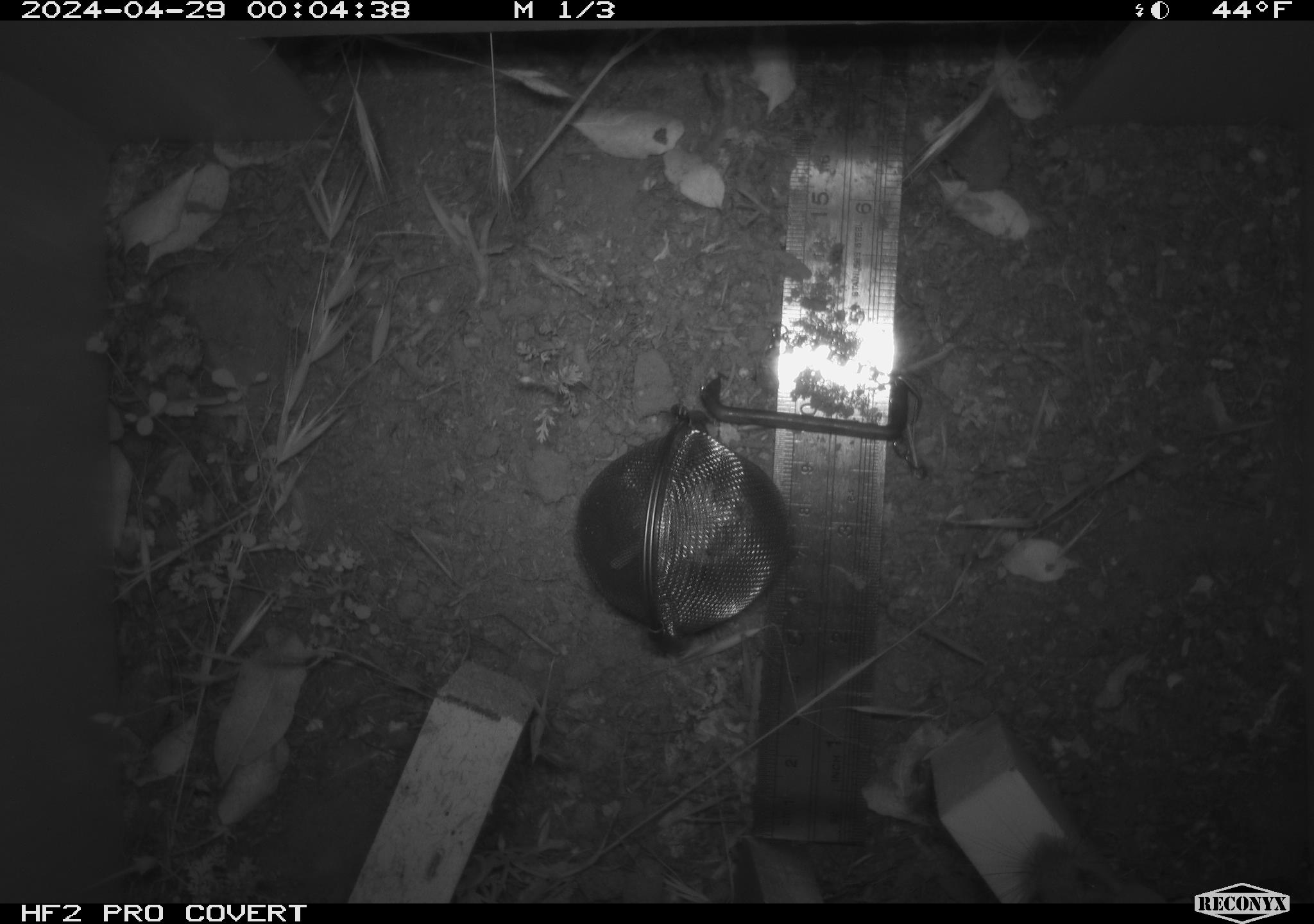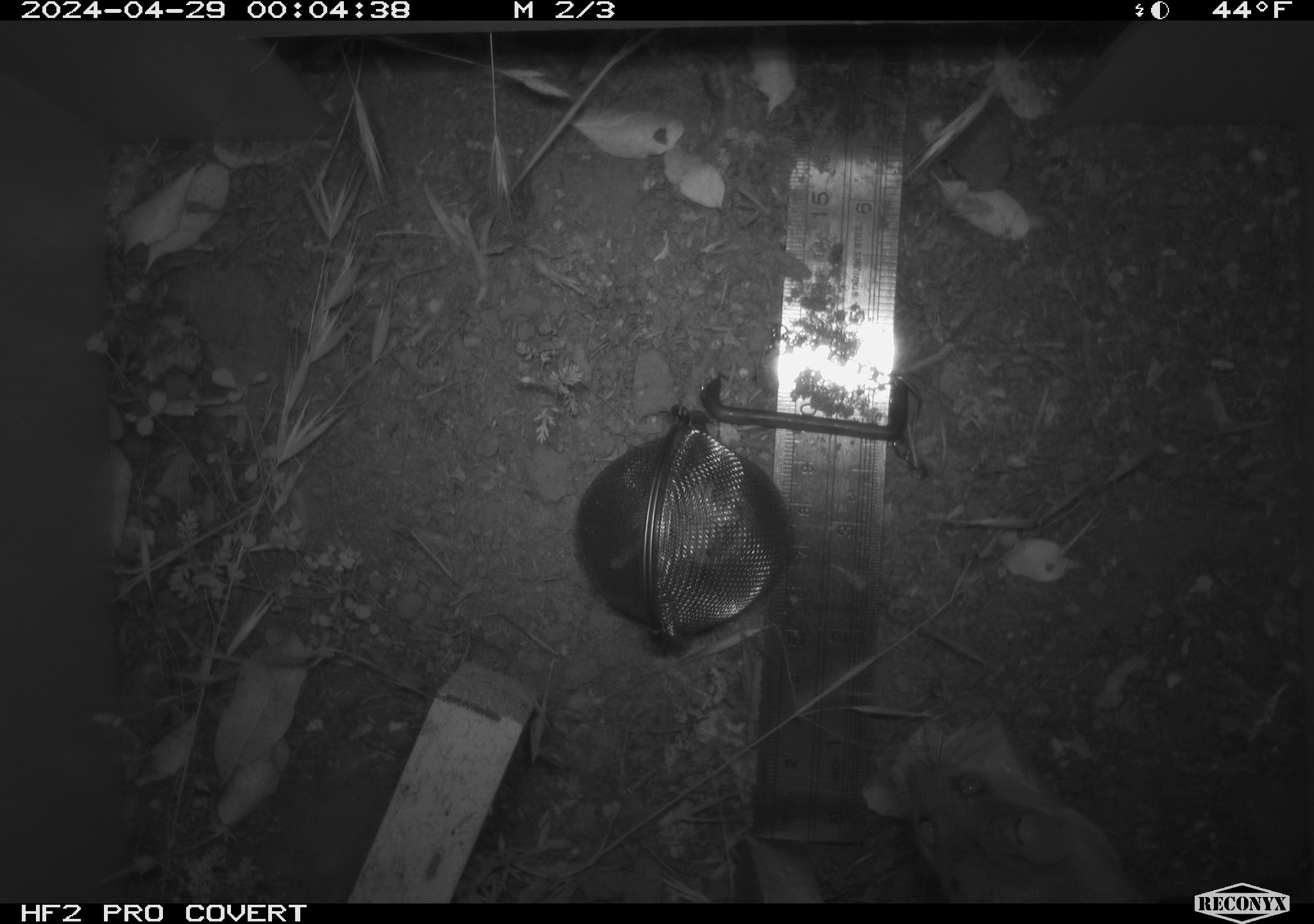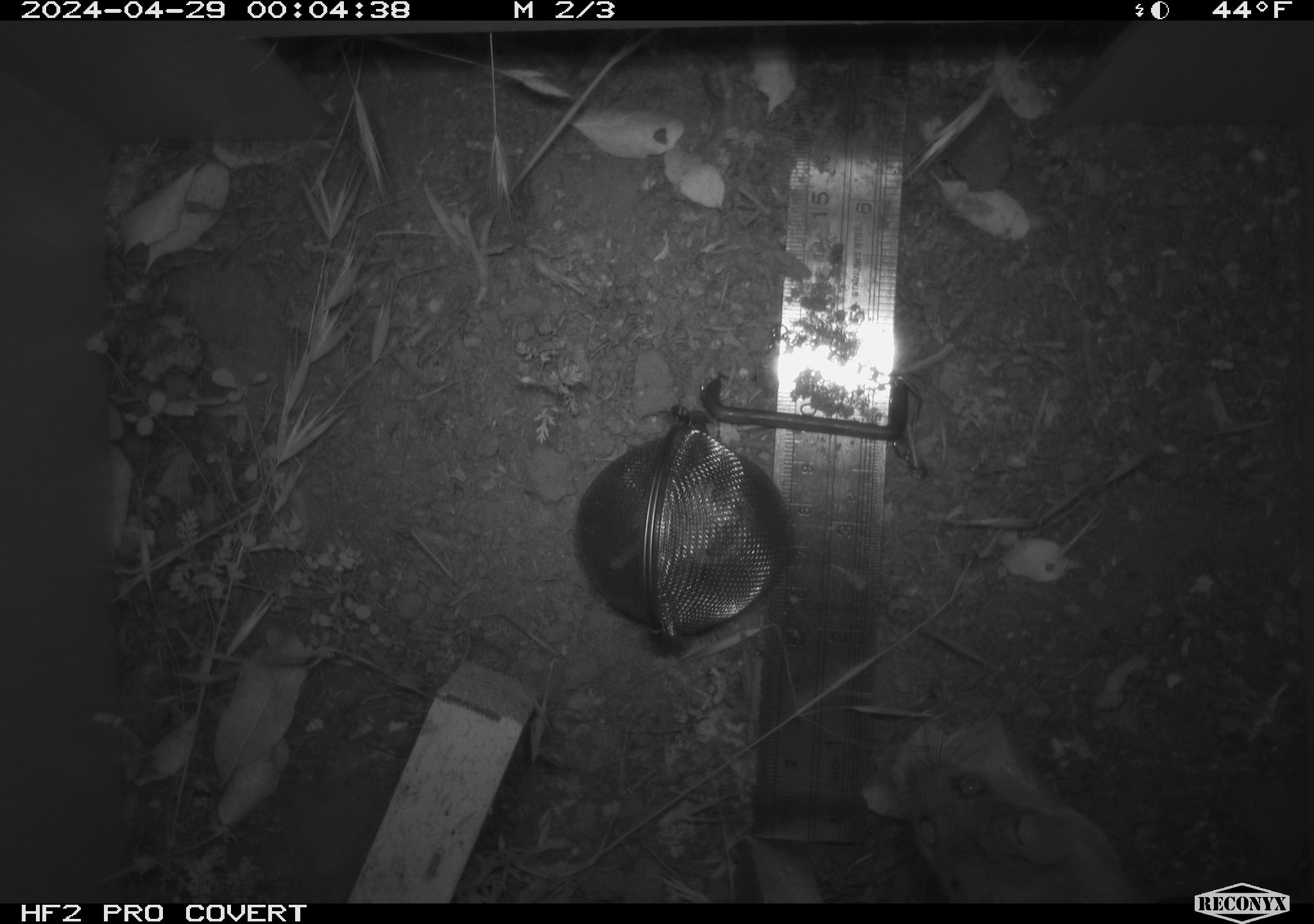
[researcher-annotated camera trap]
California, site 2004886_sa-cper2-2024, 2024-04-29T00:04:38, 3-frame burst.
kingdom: Animalia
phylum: Chordata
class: Mammalia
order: Rodentia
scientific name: Rodentia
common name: rodent